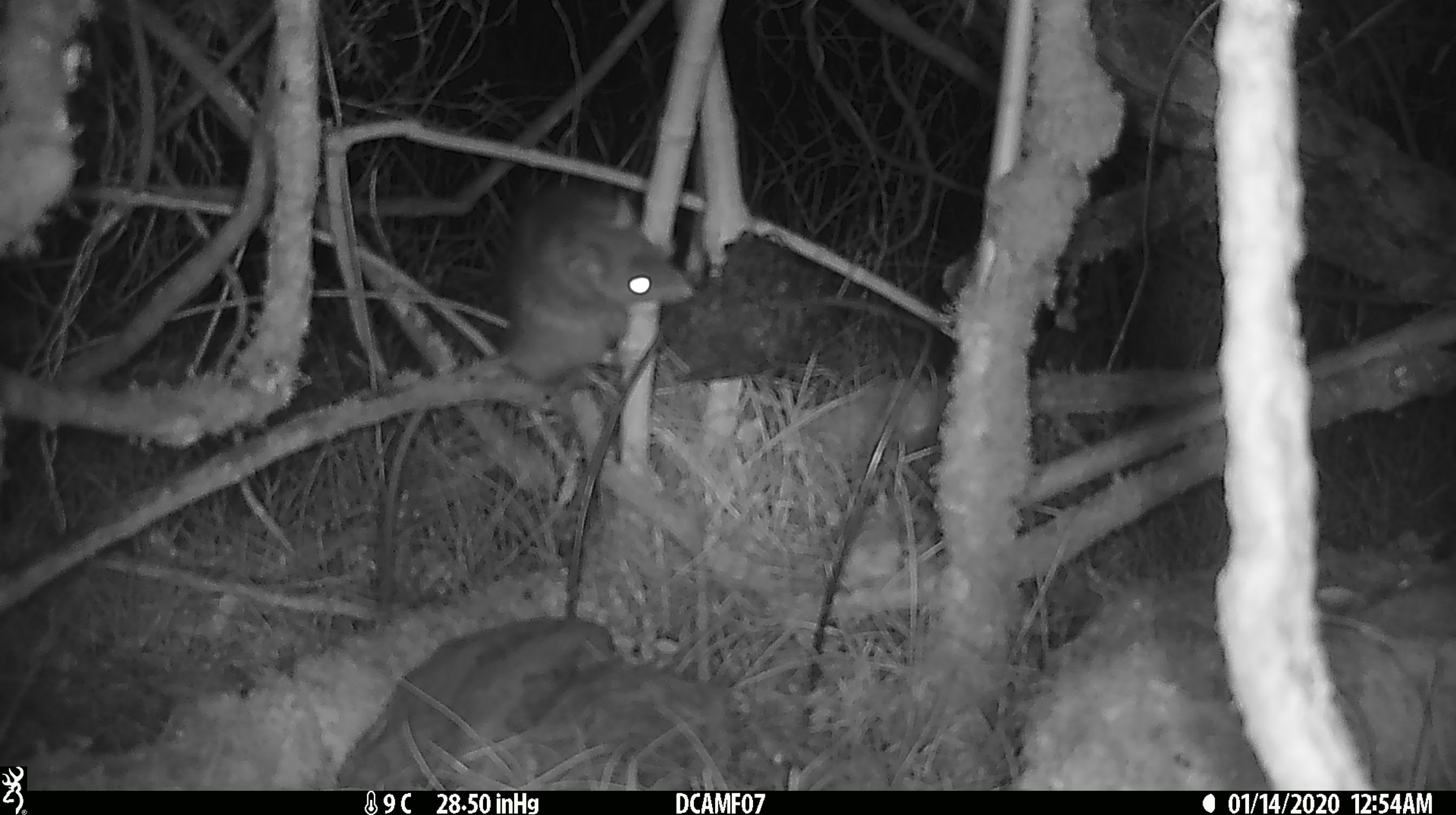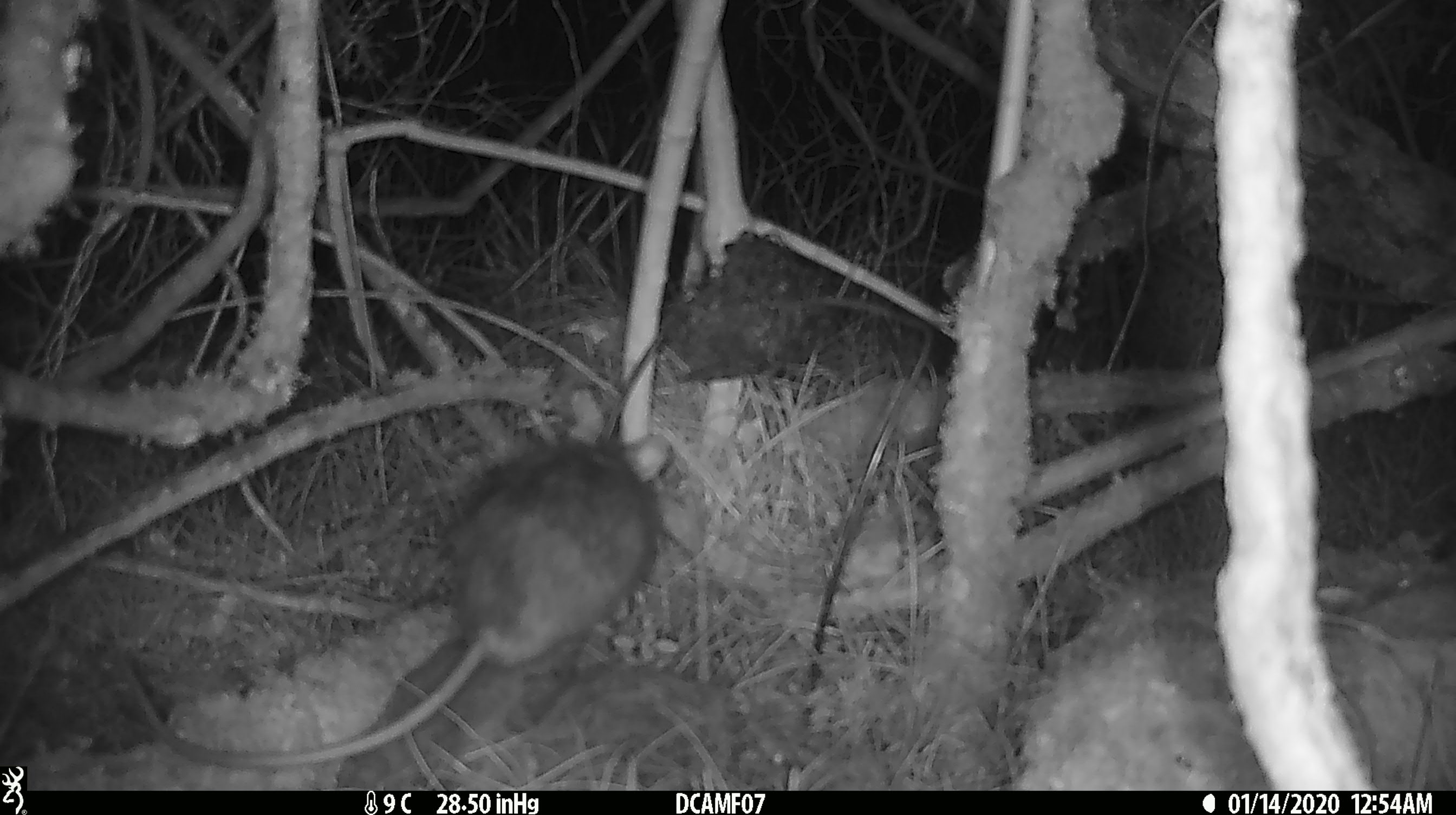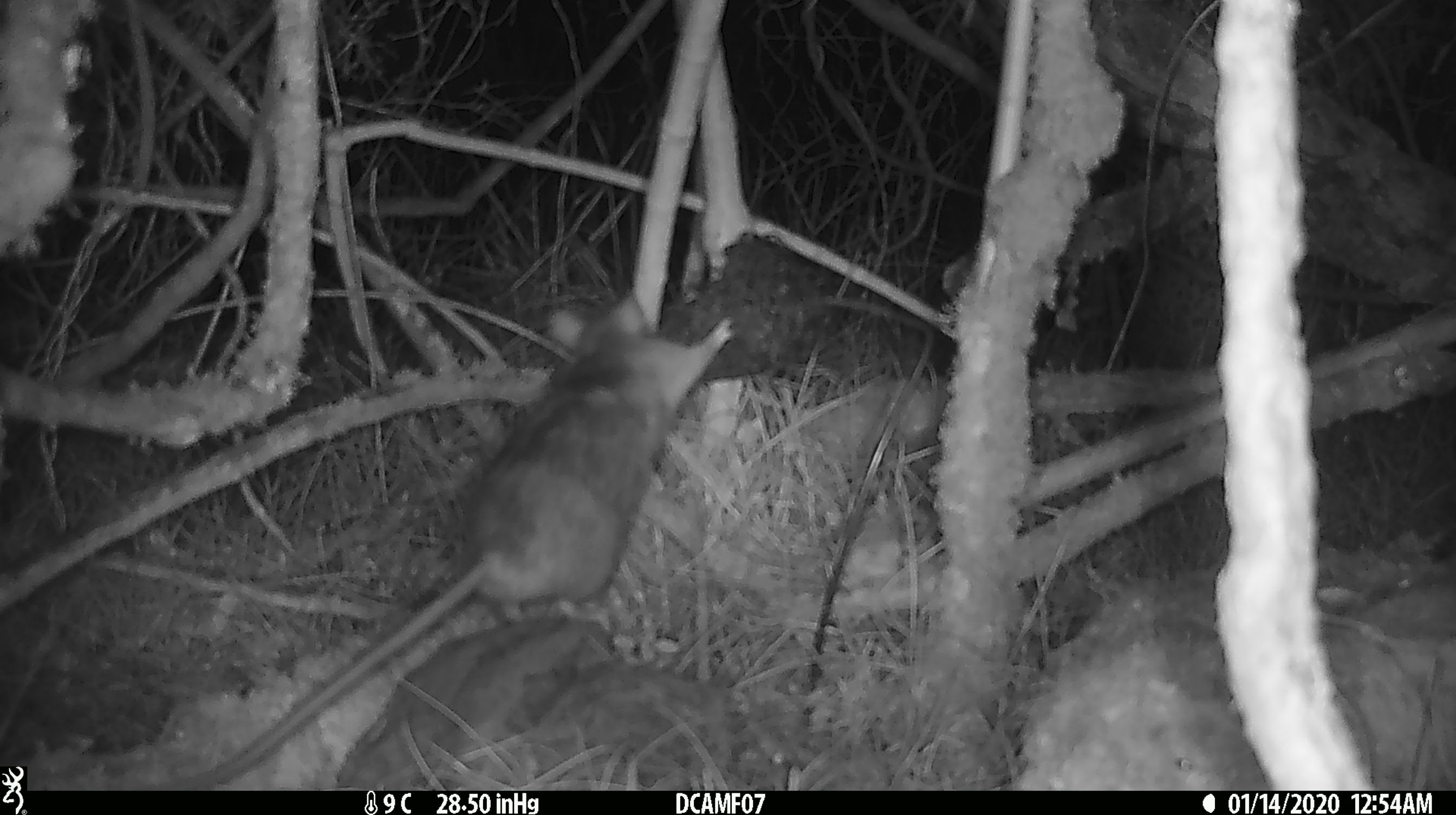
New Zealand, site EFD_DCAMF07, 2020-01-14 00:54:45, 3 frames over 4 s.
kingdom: Animalia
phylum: Chordata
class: Mammalia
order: Rodentia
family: Muridae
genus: Rattus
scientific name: Rattus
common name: rat